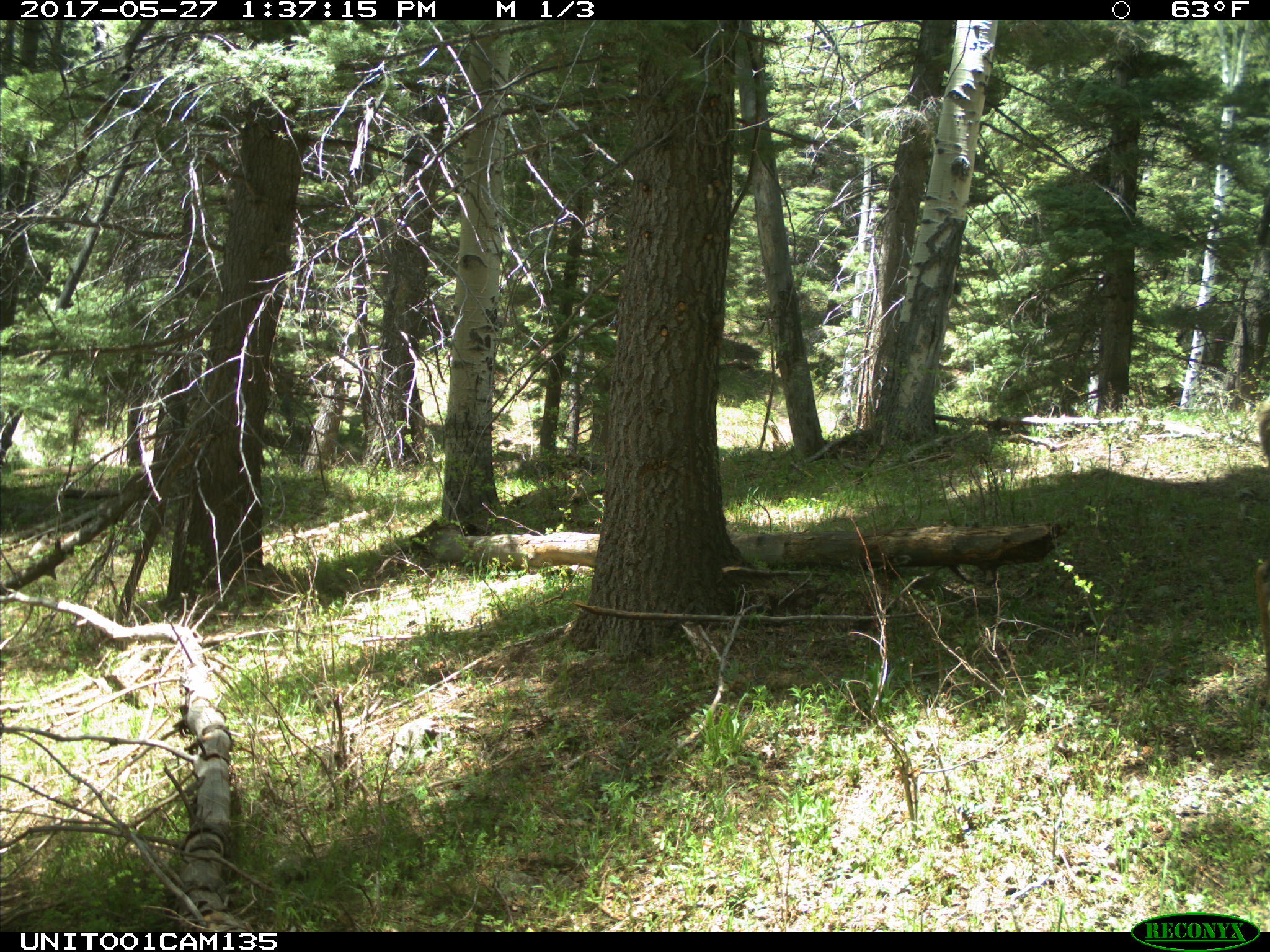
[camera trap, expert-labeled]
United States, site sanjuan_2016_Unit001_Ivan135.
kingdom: Animalia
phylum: Chordata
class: Mammalia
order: Artiodactyla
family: Cervidae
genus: Cervus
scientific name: Cervus elaphus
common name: red deer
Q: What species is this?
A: Cervus elaphus (red deer).